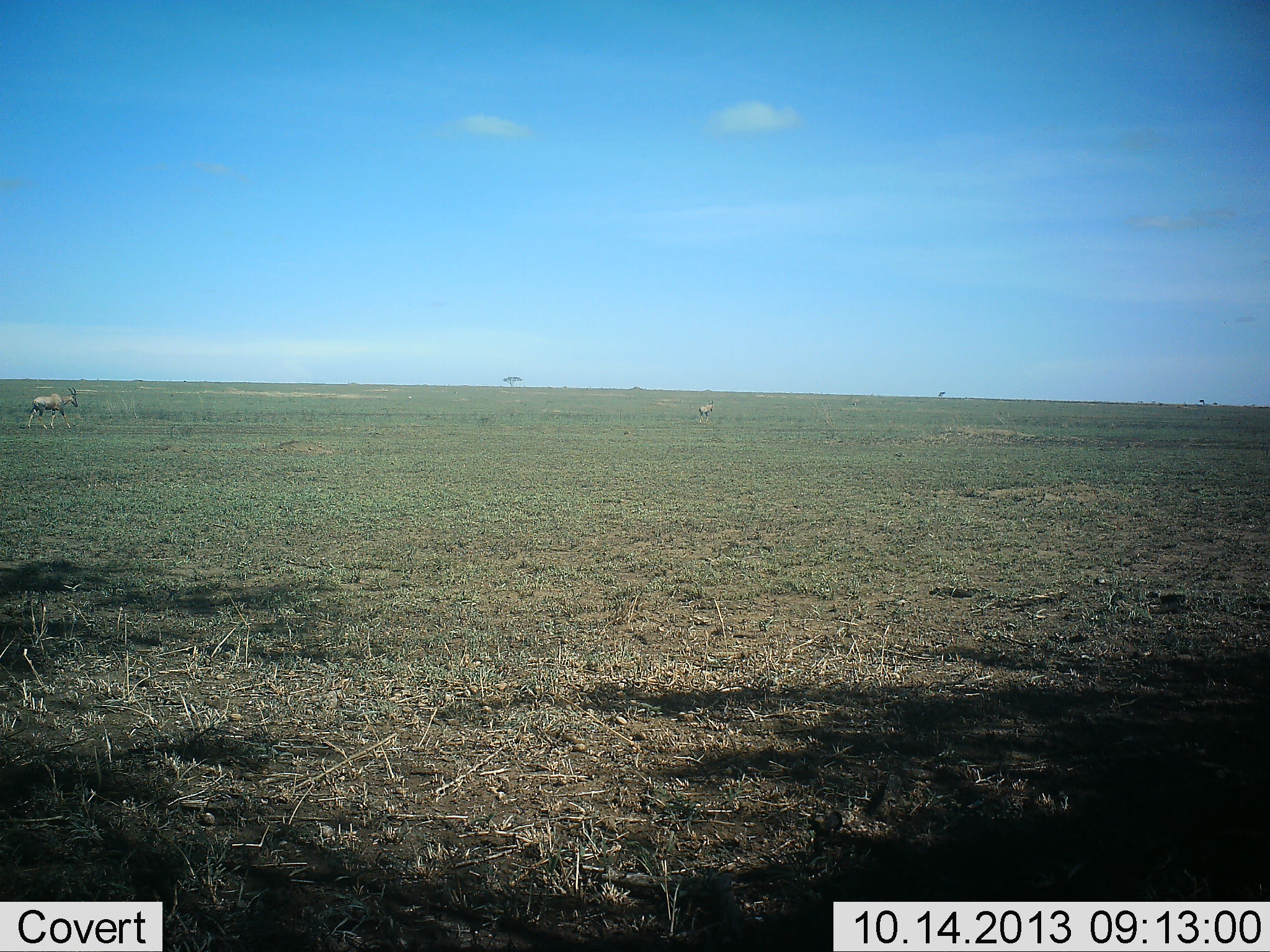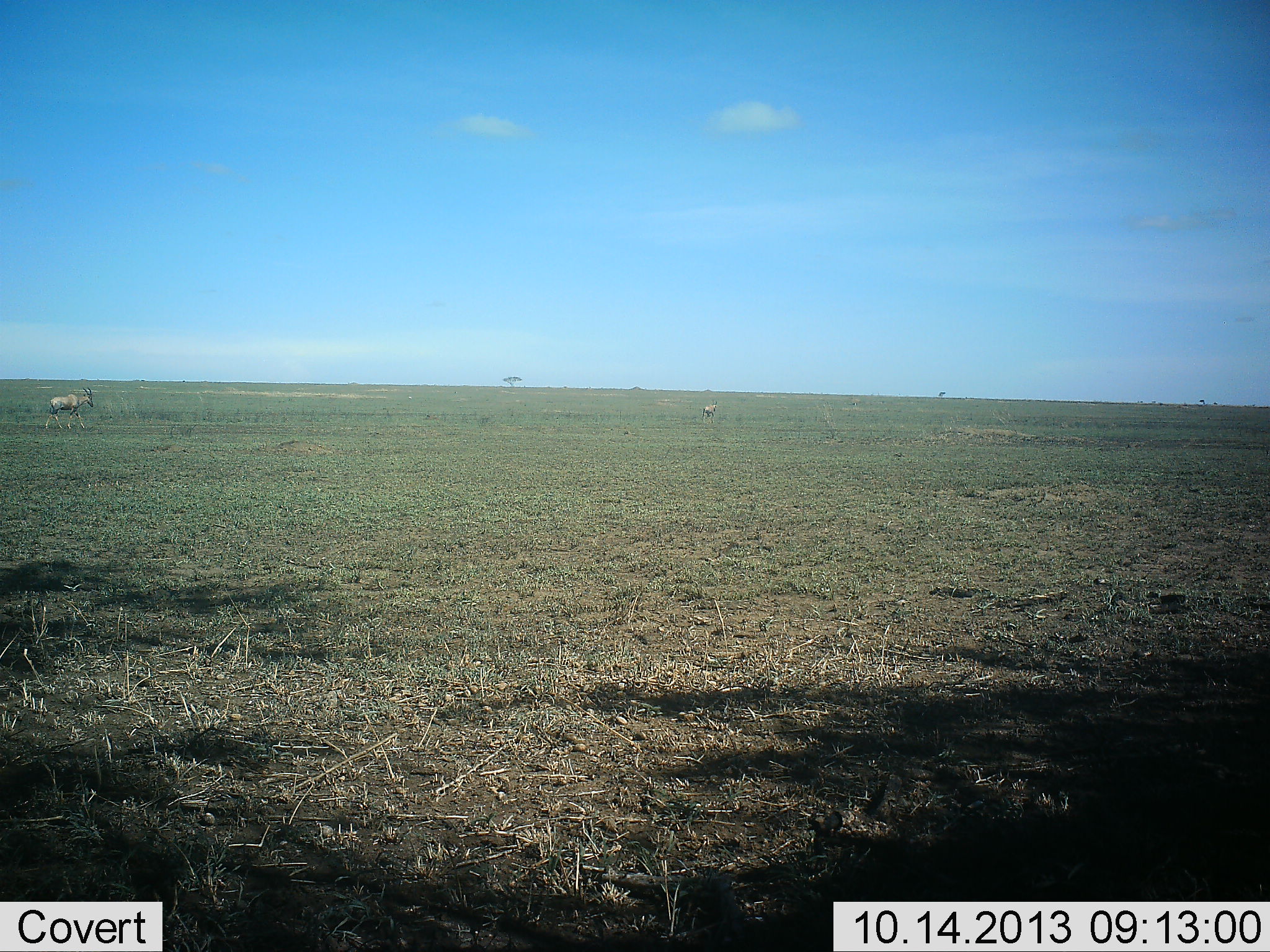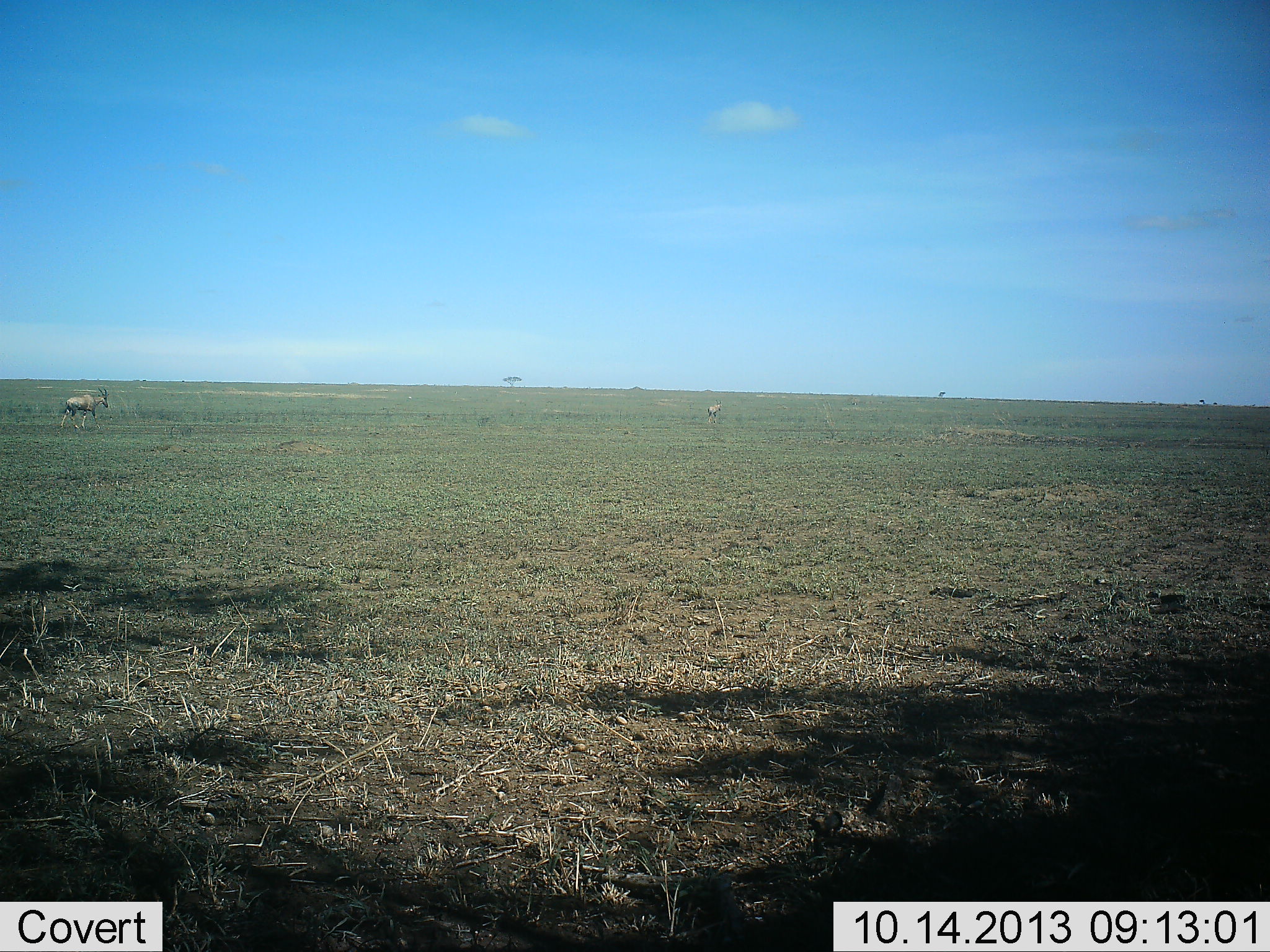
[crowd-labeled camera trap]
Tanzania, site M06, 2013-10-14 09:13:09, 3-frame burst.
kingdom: Animalia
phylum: Chordata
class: Mammalia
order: Artiodactyla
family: Bovidae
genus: Alcelaphus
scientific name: Alcelaphus buselaphus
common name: hartebeest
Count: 2.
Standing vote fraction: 14%.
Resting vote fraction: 0%.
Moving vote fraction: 86%.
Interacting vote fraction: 0%.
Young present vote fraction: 0%.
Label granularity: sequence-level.